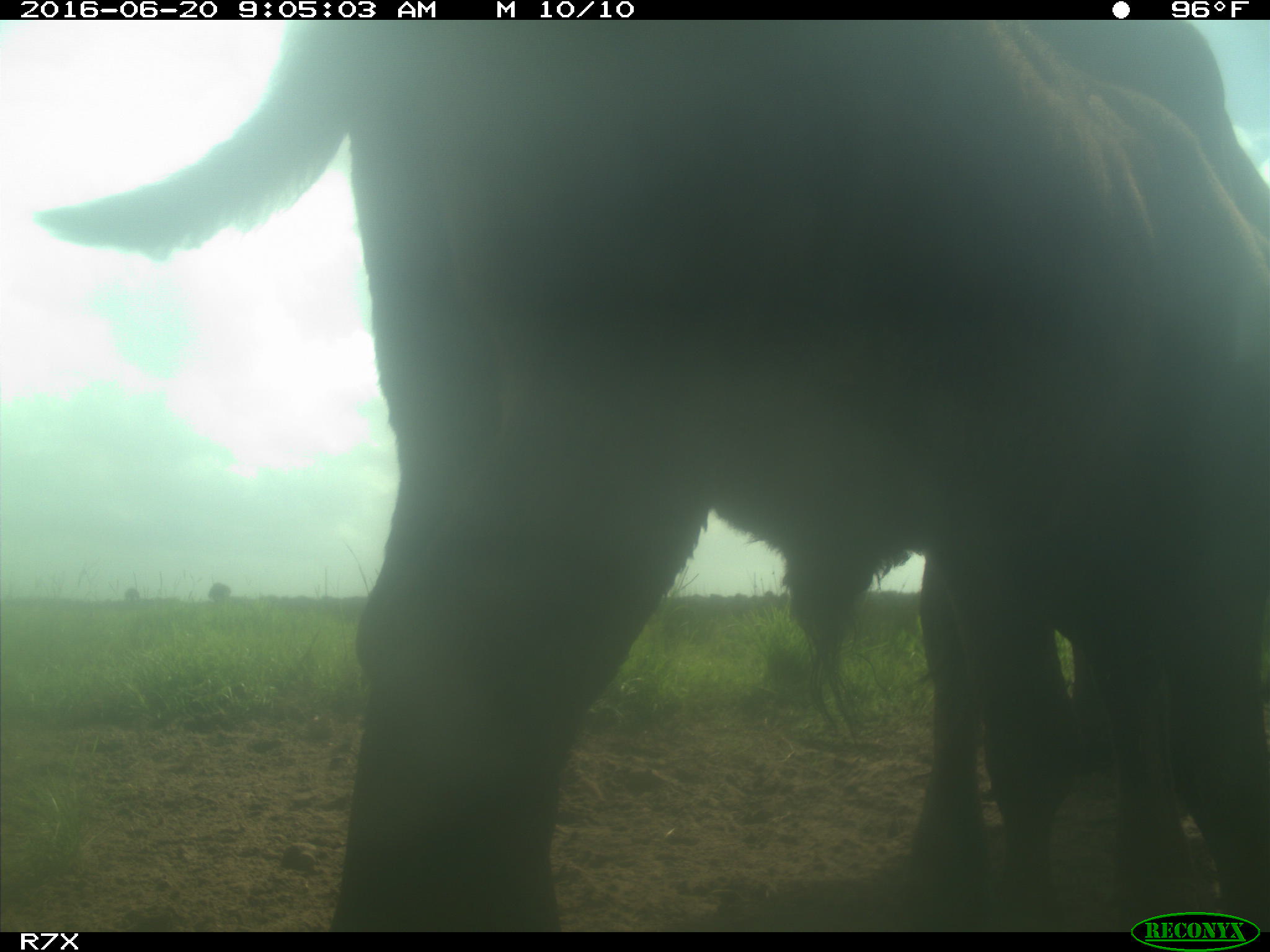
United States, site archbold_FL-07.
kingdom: Animalia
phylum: Chordata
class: Mammalia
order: Artiodactyla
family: Bovidae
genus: Bos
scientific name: Bos taurus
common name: domestic cow